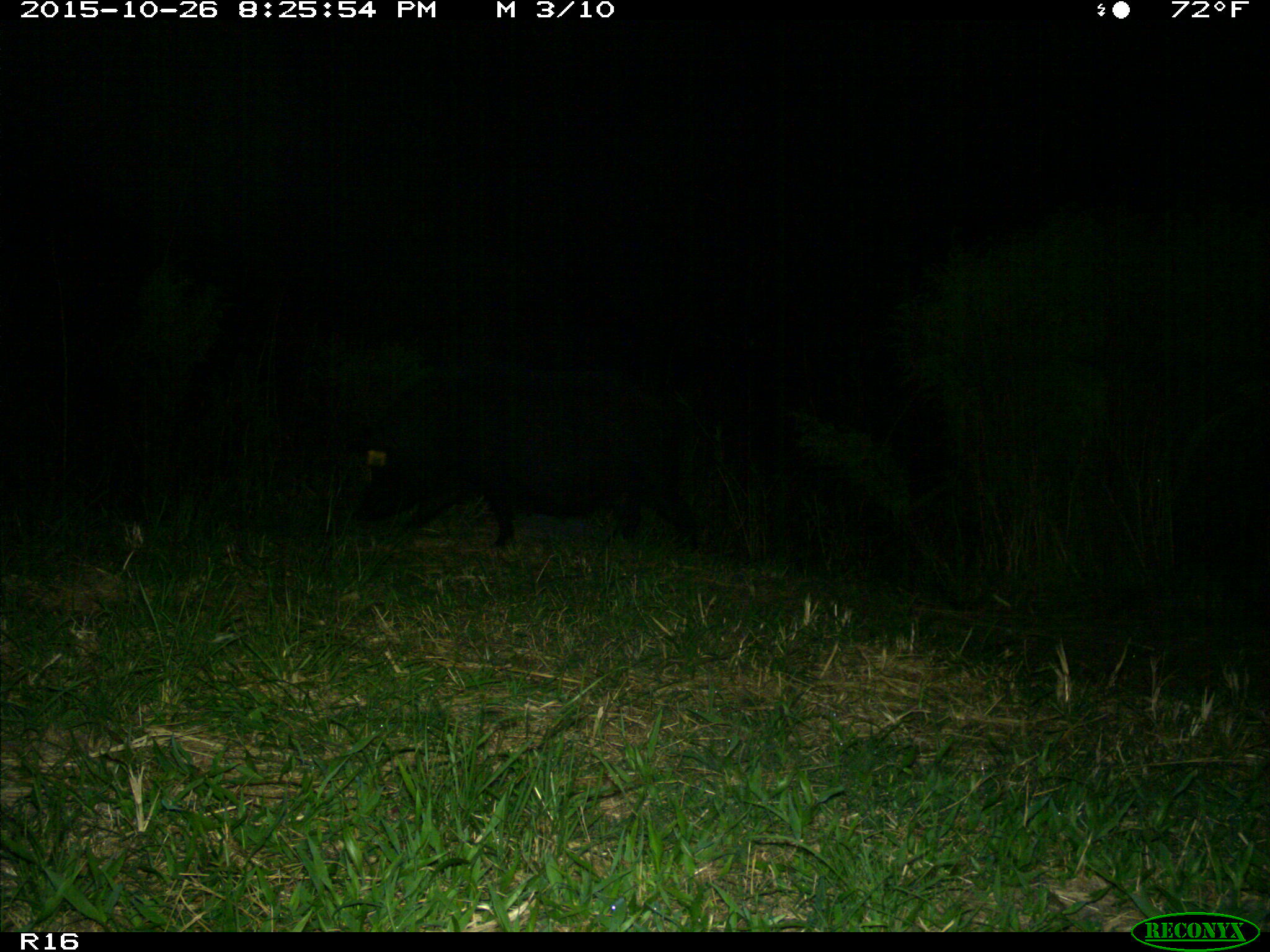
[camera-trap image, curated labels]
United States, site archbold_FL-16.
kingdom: Animalia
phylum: Chordata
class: Mammalia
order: Artiodactyla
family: Suidae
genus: Sus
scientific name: Sus scrofa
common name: wild boar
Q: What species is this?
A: Sus scrofa (wild boar).